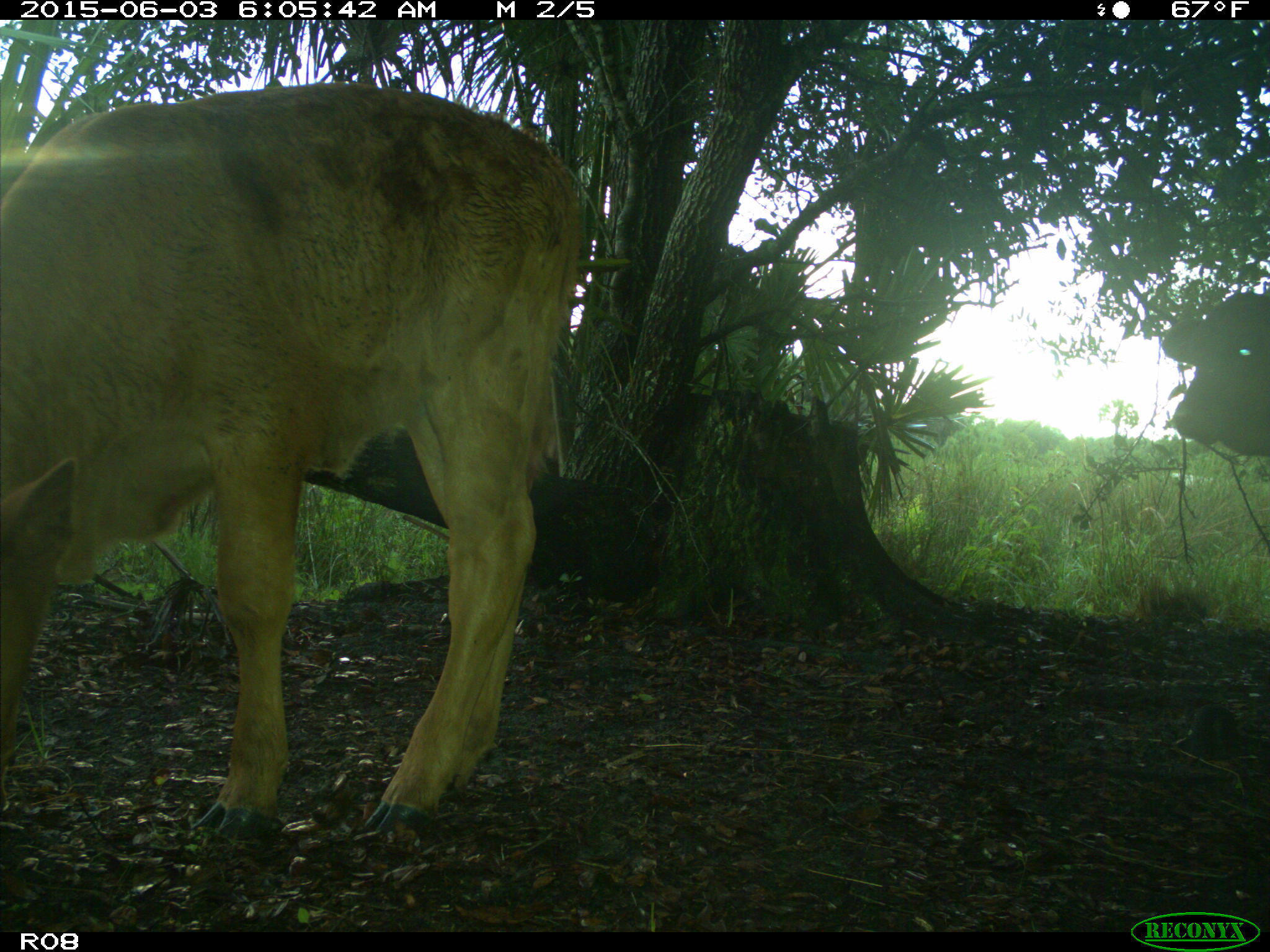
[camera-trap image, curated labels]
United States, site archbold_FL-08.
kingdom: Animalia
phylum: Chordata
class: Mammalia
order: Artiodactyla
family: Bovidae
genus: Bos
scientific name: Bos taurus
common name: domestic cow